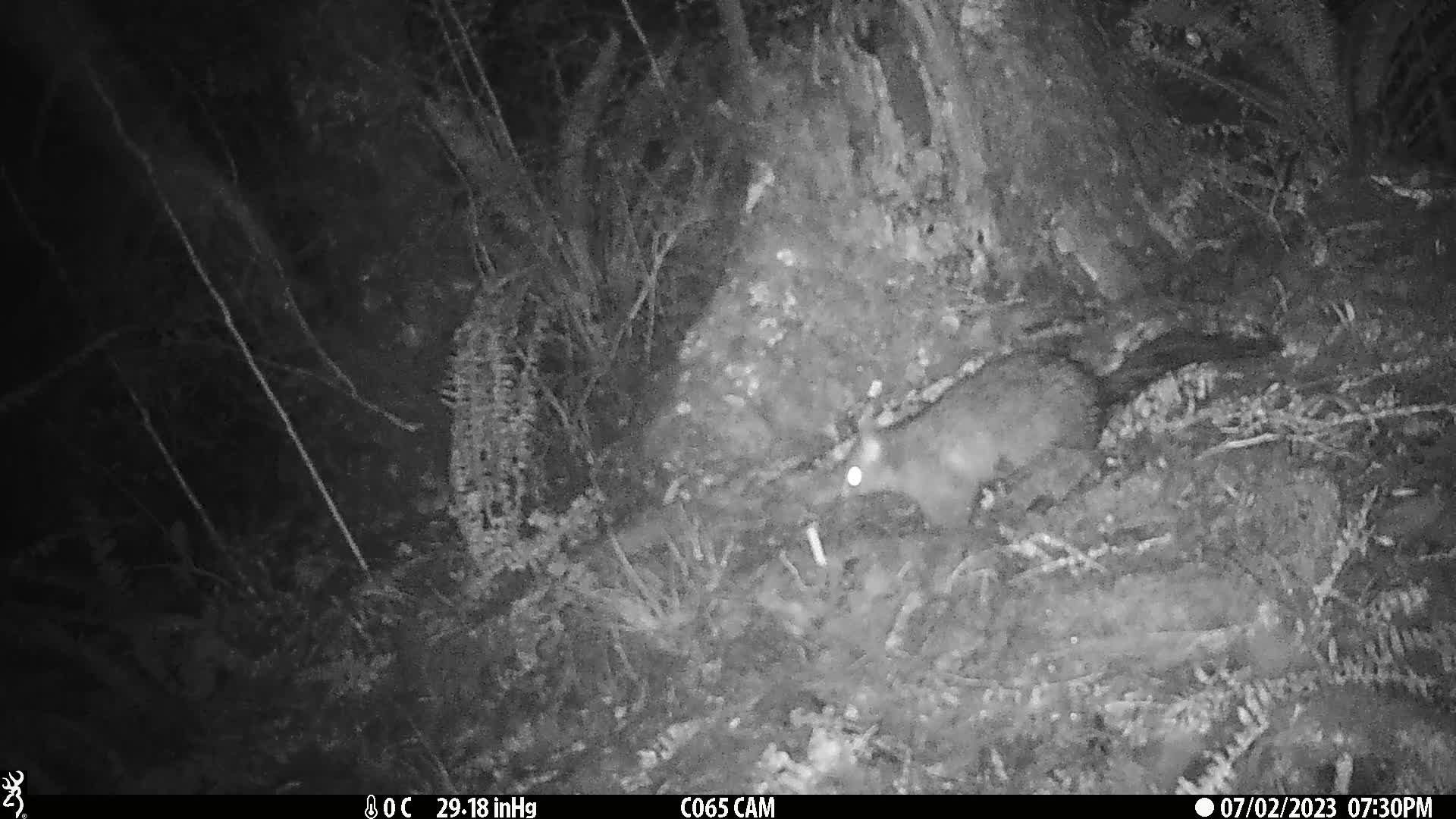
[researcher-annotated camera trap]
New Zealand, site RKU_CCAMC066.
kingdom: Animalia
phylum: Chordata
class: Mammalia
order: Diprotodontia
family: Phalangeridae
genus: Trichosurus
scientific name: Trichosurus vulpecula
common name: common brushtail possum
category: possum